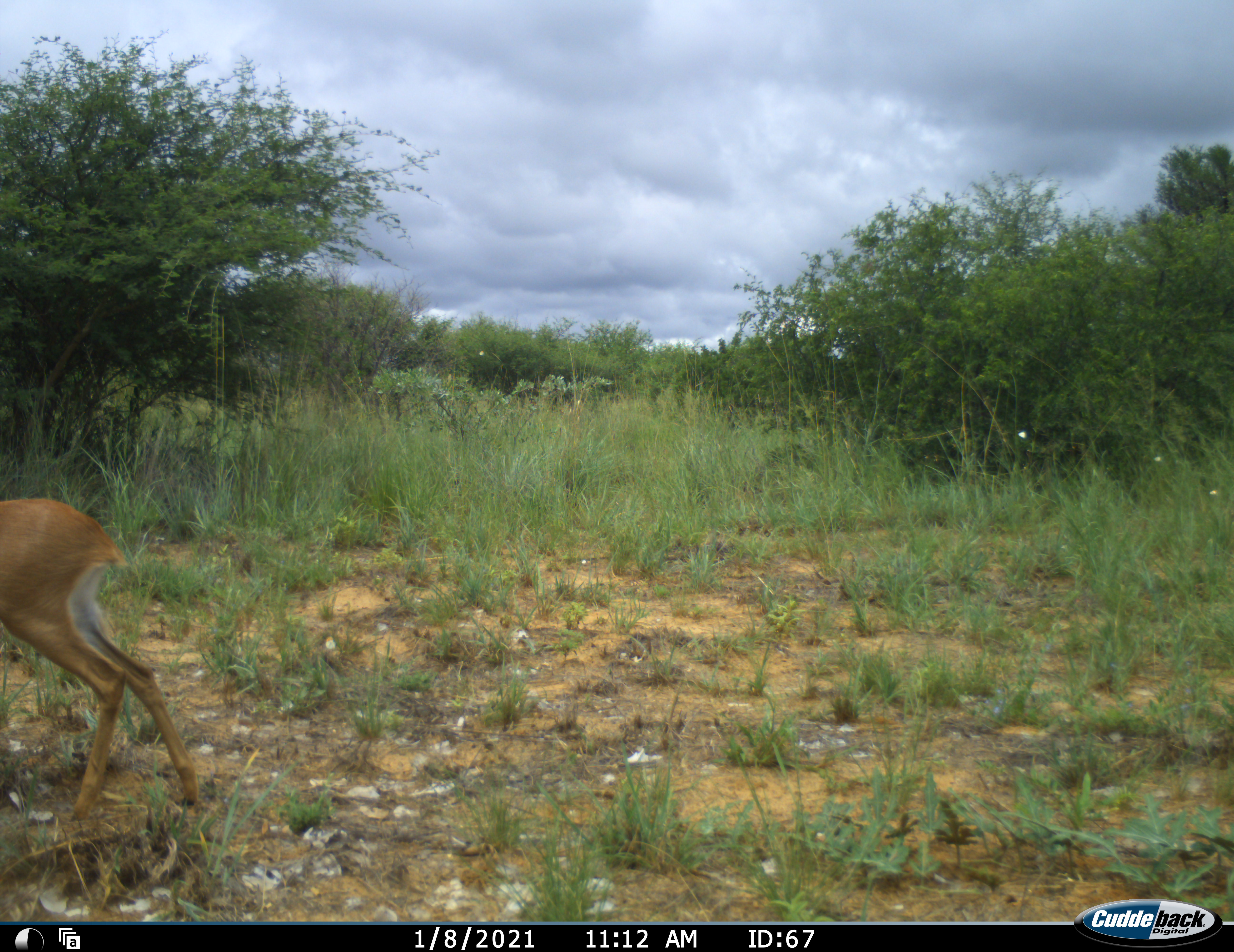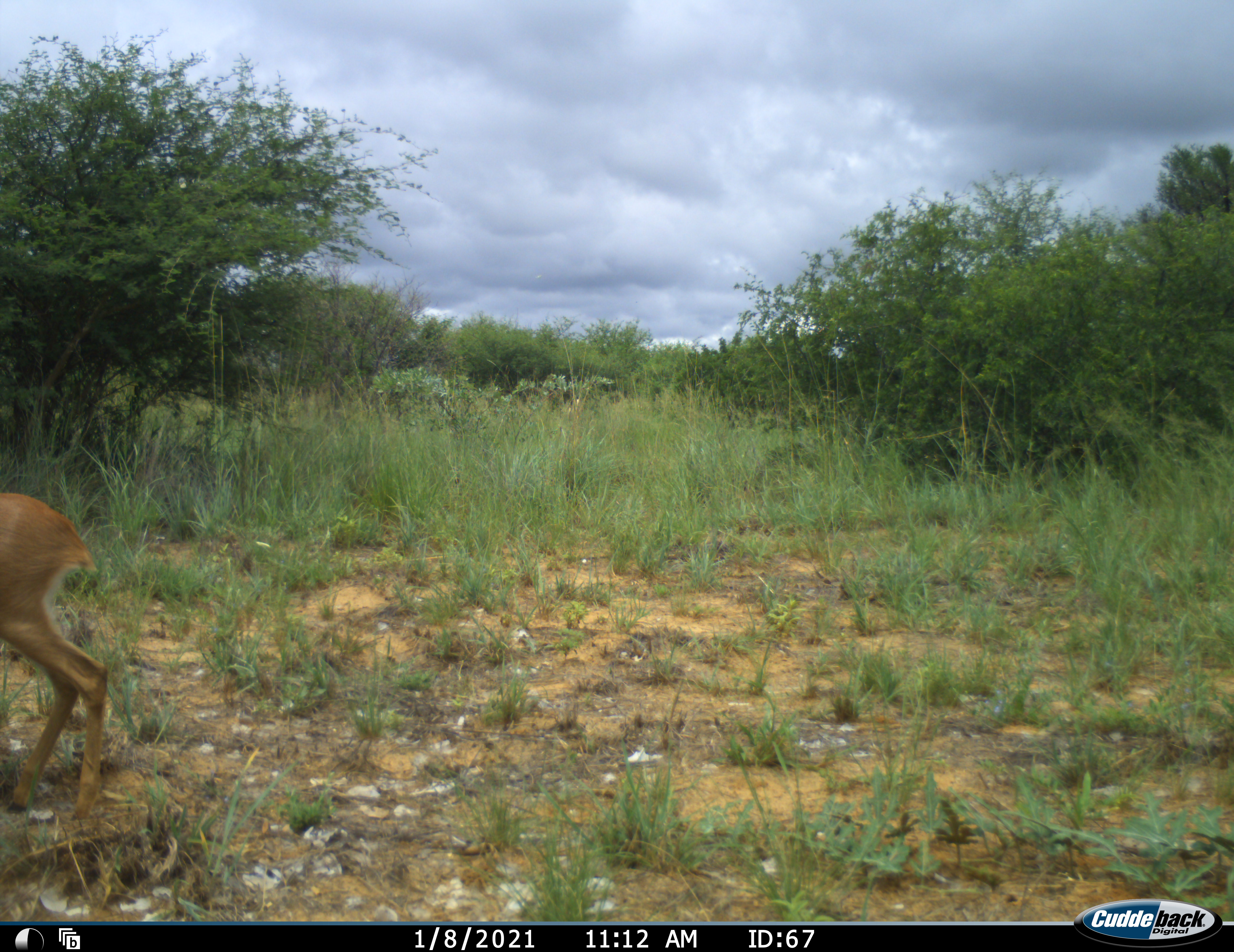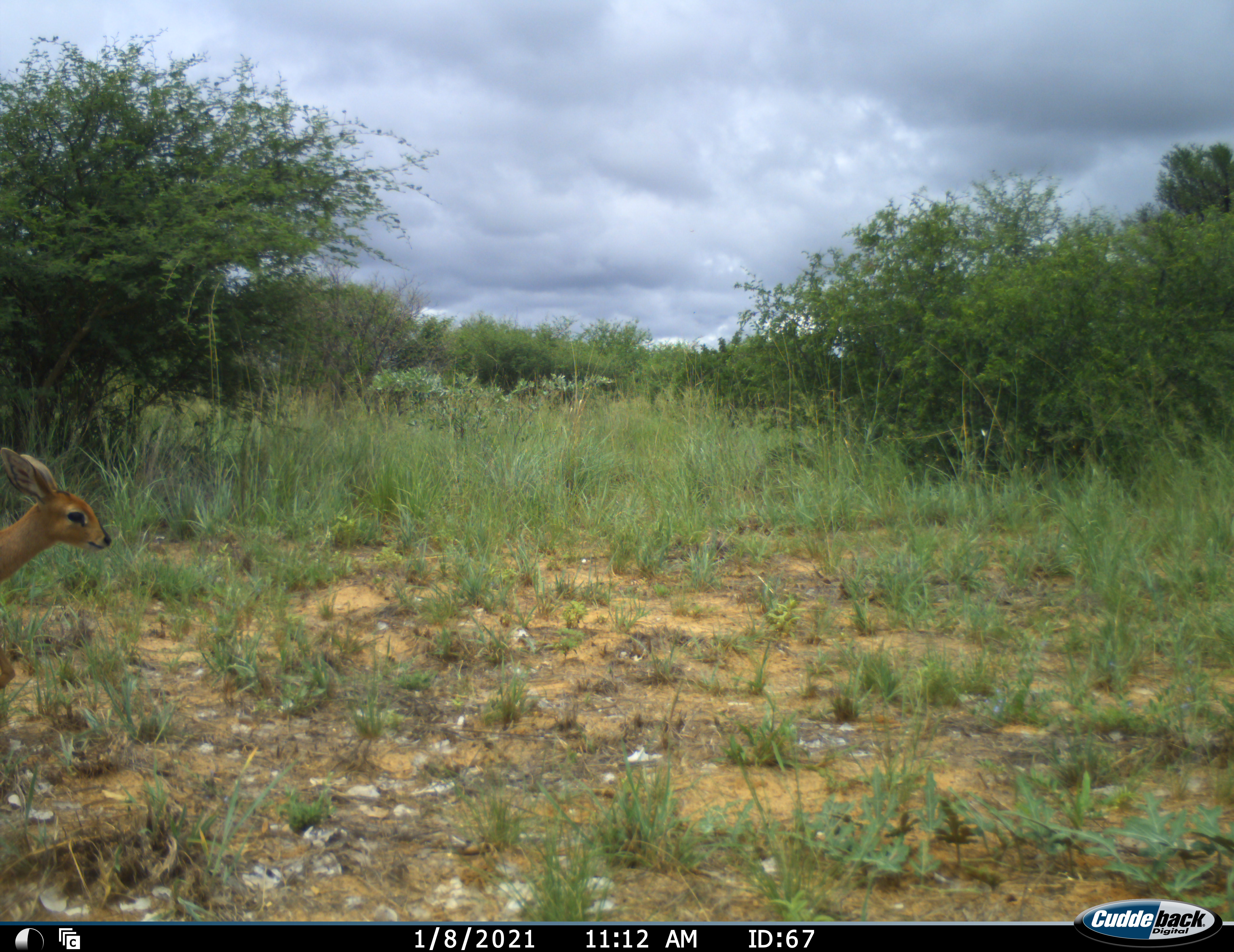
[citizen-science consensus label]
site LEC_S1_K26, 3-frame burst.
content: unidentified animal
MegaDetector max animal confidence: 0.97